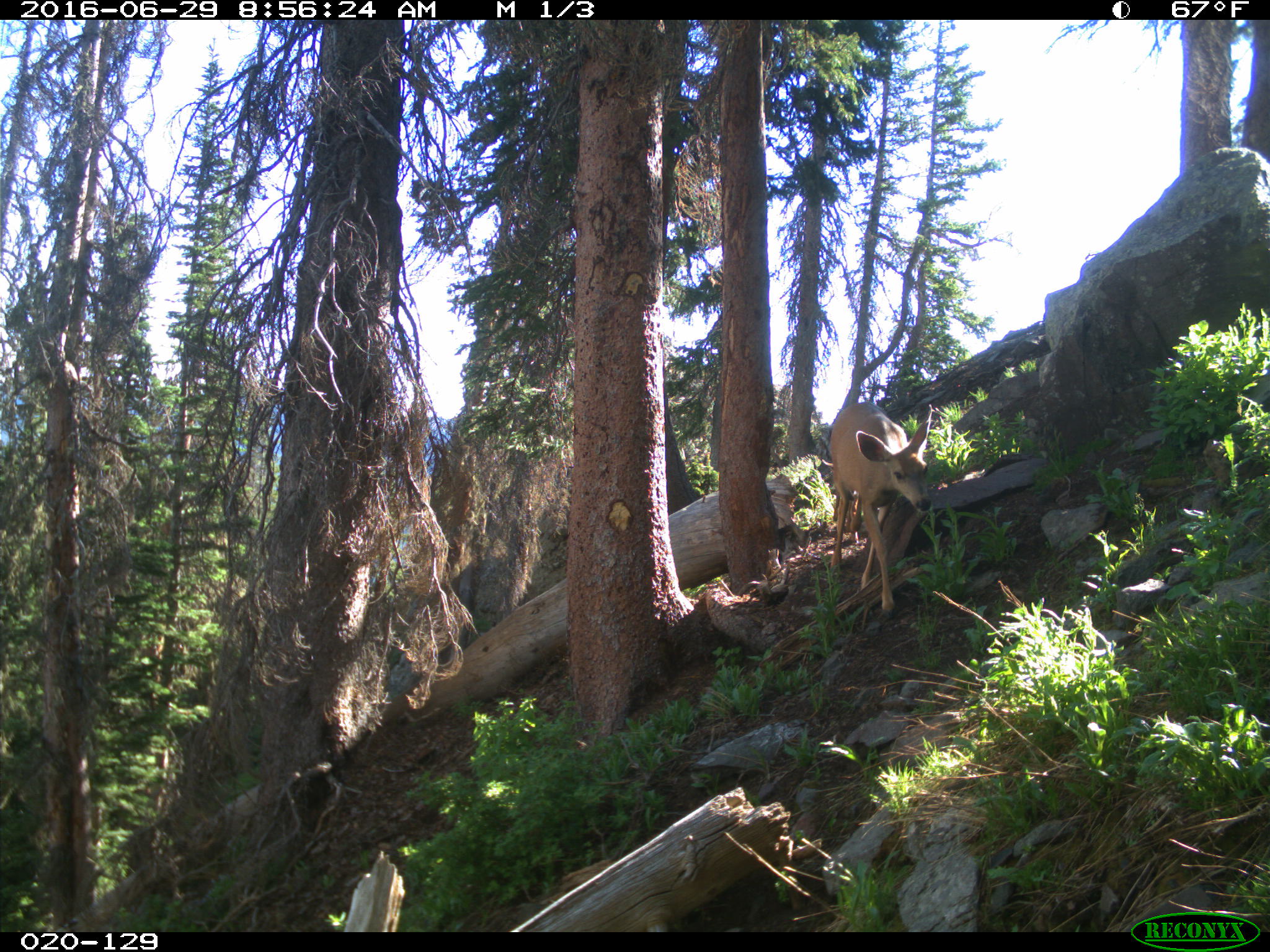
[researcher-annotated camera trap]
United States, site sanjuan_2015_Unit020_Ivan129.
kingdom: Animalia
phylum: Chordata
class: Mammalia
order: Artiodactyla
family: Cervidae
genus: Odocoileus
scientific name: Odocoileus hemionus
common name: mule deer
Odocoileus hemionus (mule deer).